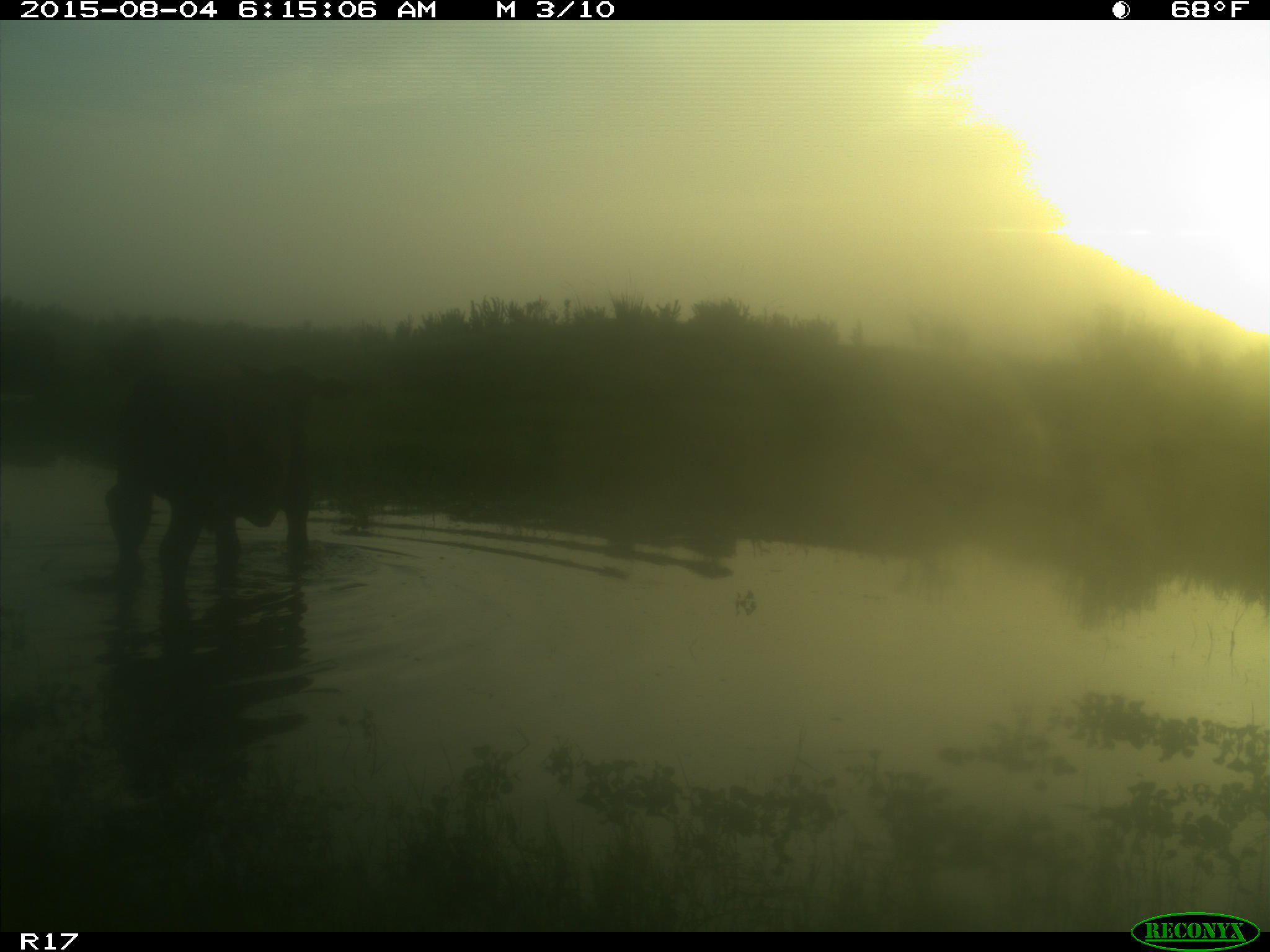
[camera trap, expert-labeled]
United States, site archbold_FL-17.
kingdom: Animalia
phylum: Chordata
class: Mammalia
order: Artiodactyla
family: Bovidae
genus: Bos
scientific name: Bos taurus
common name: domestic cow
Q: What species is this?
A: Bos taurus (domestic cow).